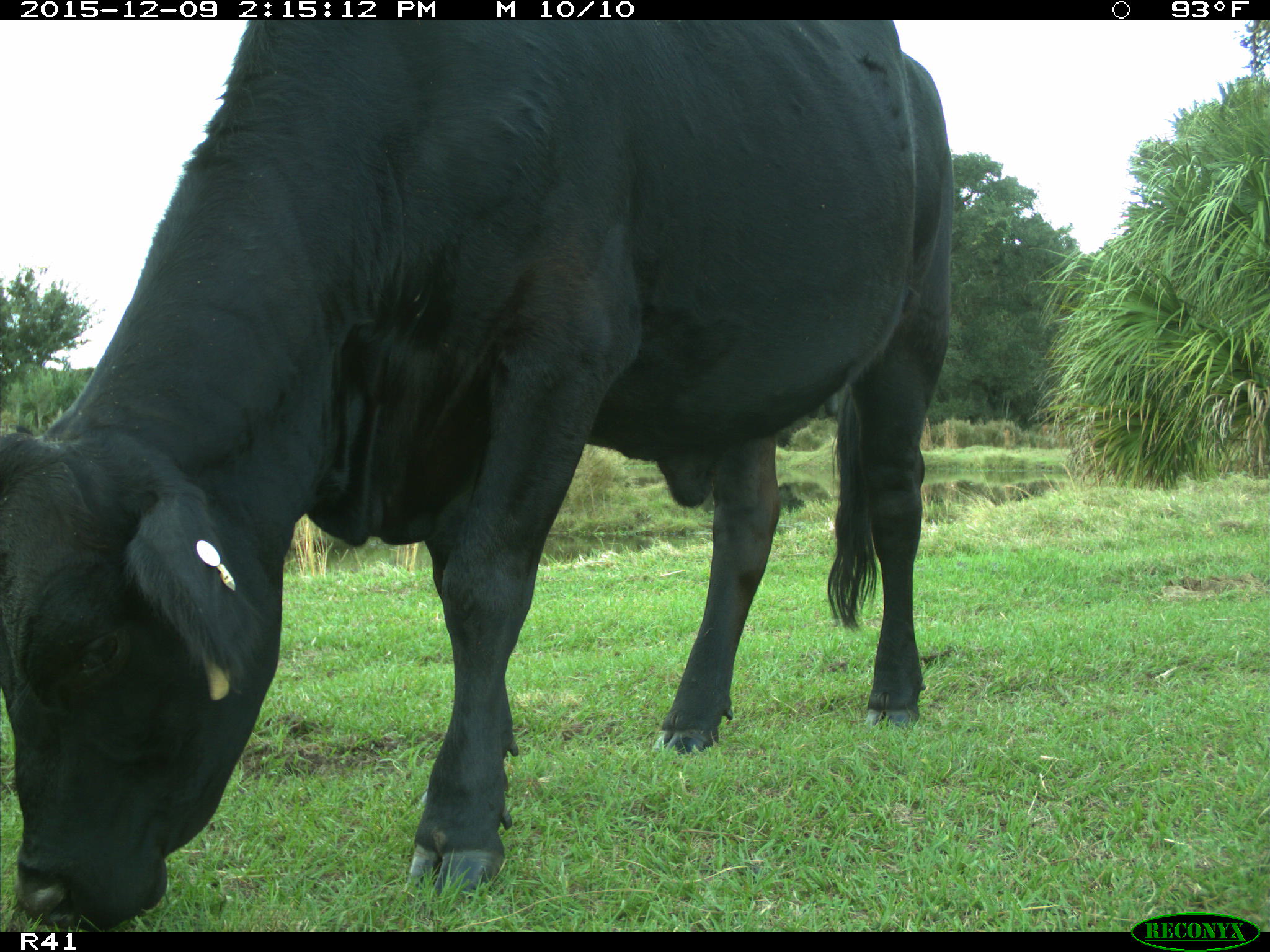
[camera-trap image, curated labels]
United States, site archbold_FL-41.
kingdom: Animalia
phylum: Chordata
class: Mammalia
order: Artiodactyla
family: Bovidae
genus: Bos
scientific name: Bos taurus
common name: domestic cow